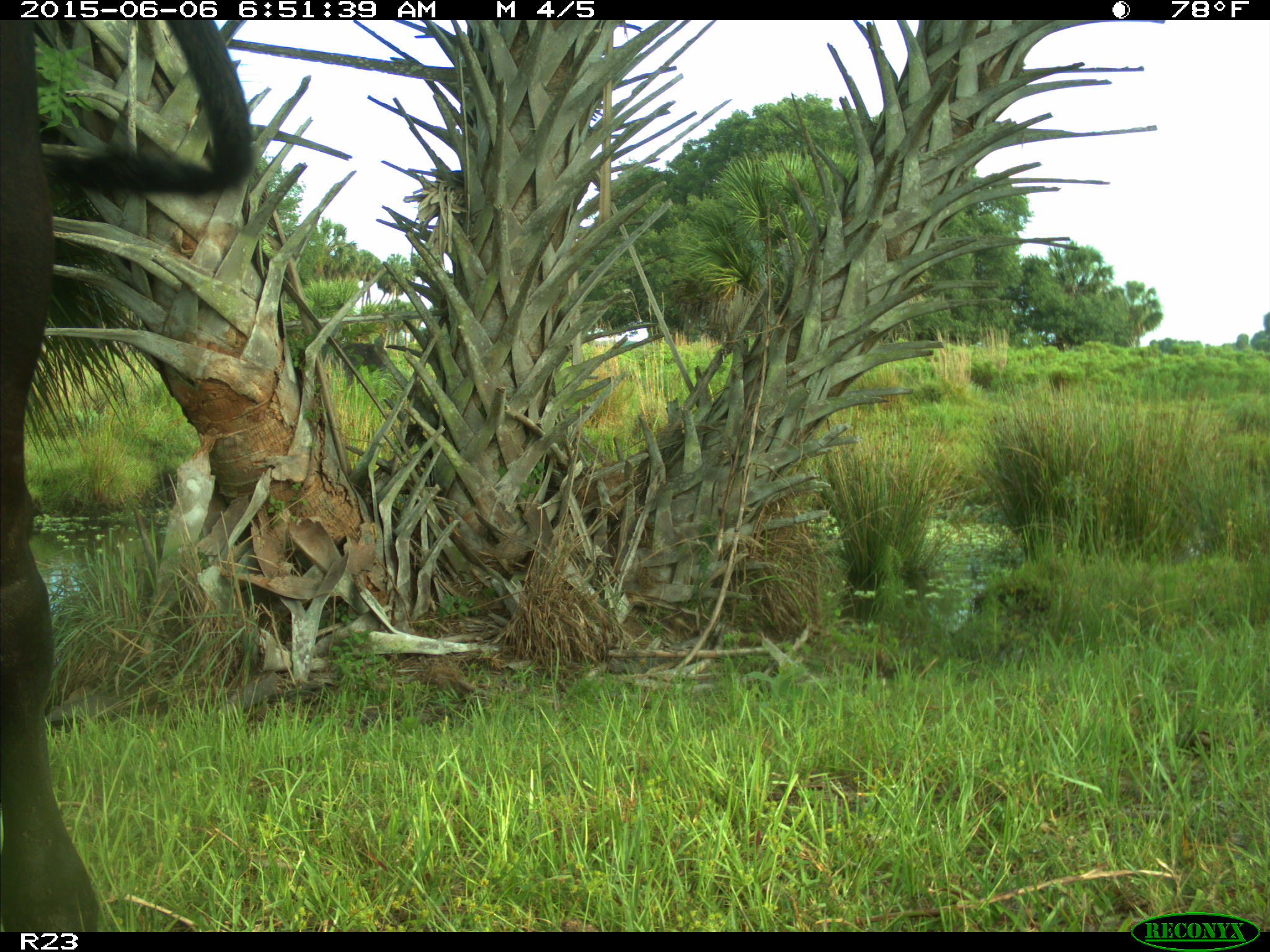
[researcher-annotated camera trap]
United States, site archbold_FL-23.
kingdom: Animalia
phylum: Chordata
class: Mammalia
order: Artiodactyla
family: Bovidae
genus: Bos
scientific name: Bos taurus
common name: domestic cow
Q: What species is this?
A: Bos taurus (domestic cow).